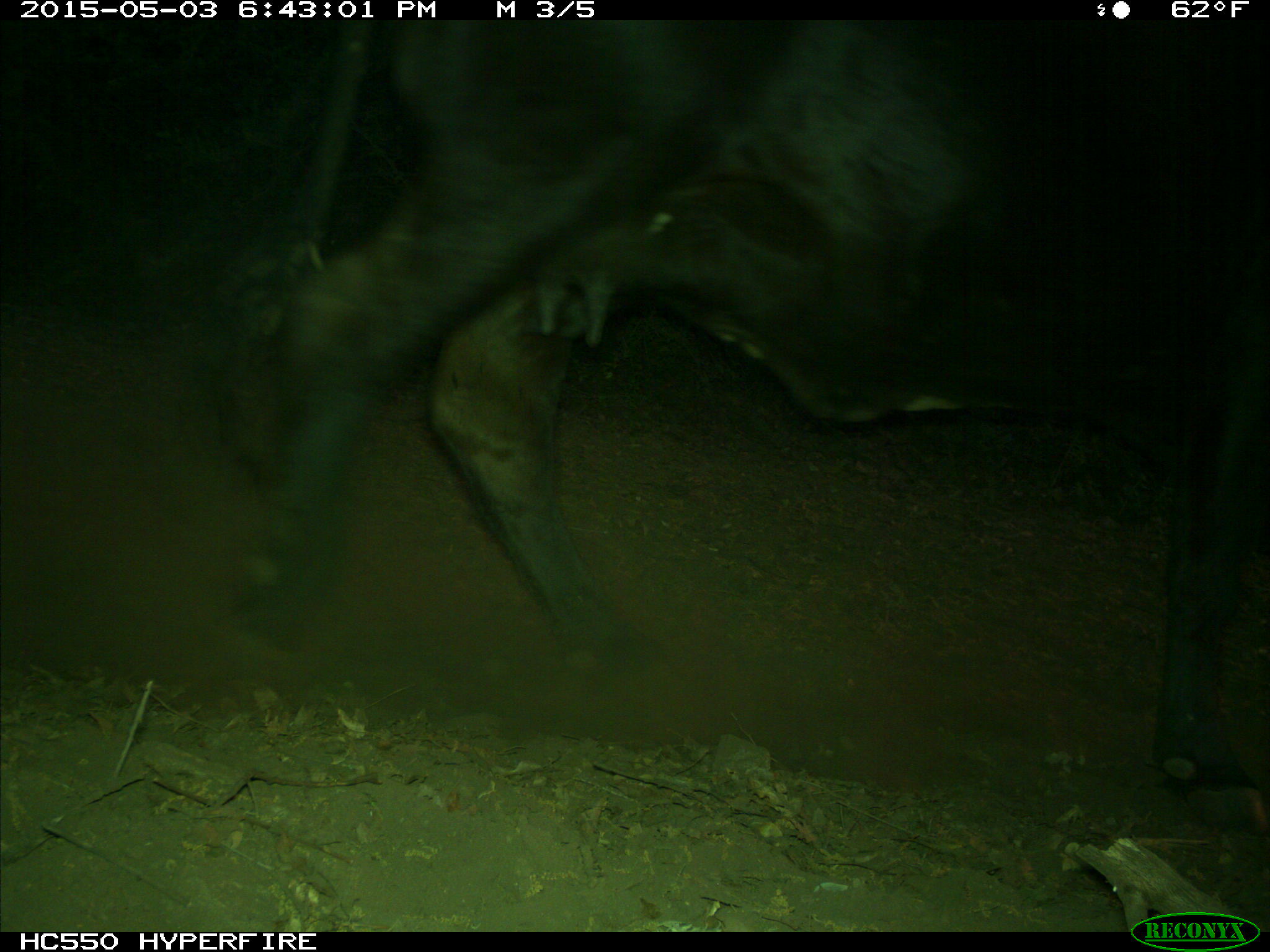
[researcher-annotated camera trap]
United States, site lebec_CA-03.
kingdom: Animalia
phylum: Chordata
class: Mammalia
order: Artiodactyla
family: Bovidae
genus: Bos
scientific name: Bos taurus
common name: domestic cow